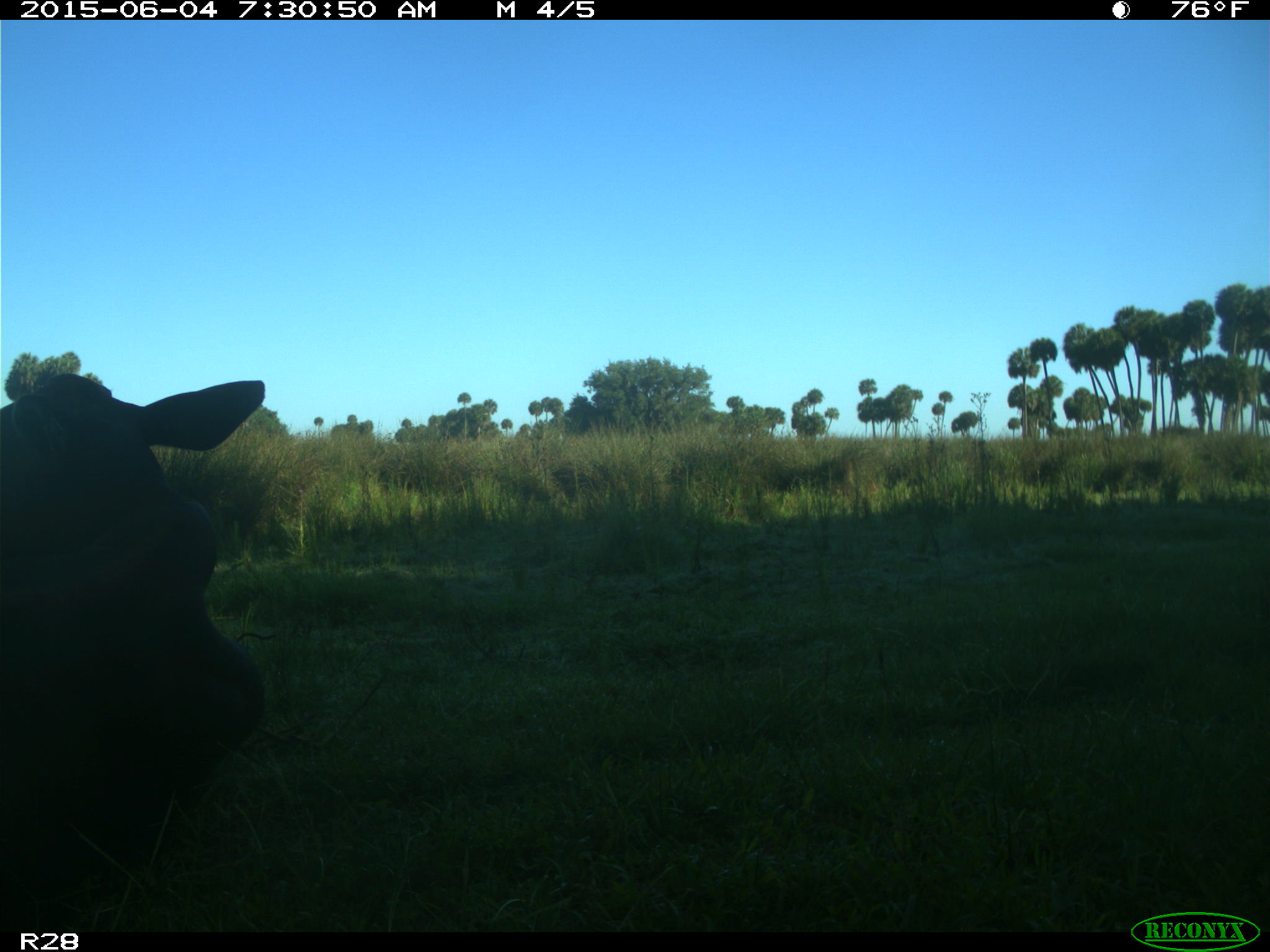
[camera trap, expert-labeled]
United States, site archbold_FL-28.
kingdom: Animalia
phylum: Chordata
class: Mammalia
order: Artiodactyla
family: Bovidae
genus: Bos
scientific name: Bos taurus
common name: domestic cow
Bos taurus (domestic cow).